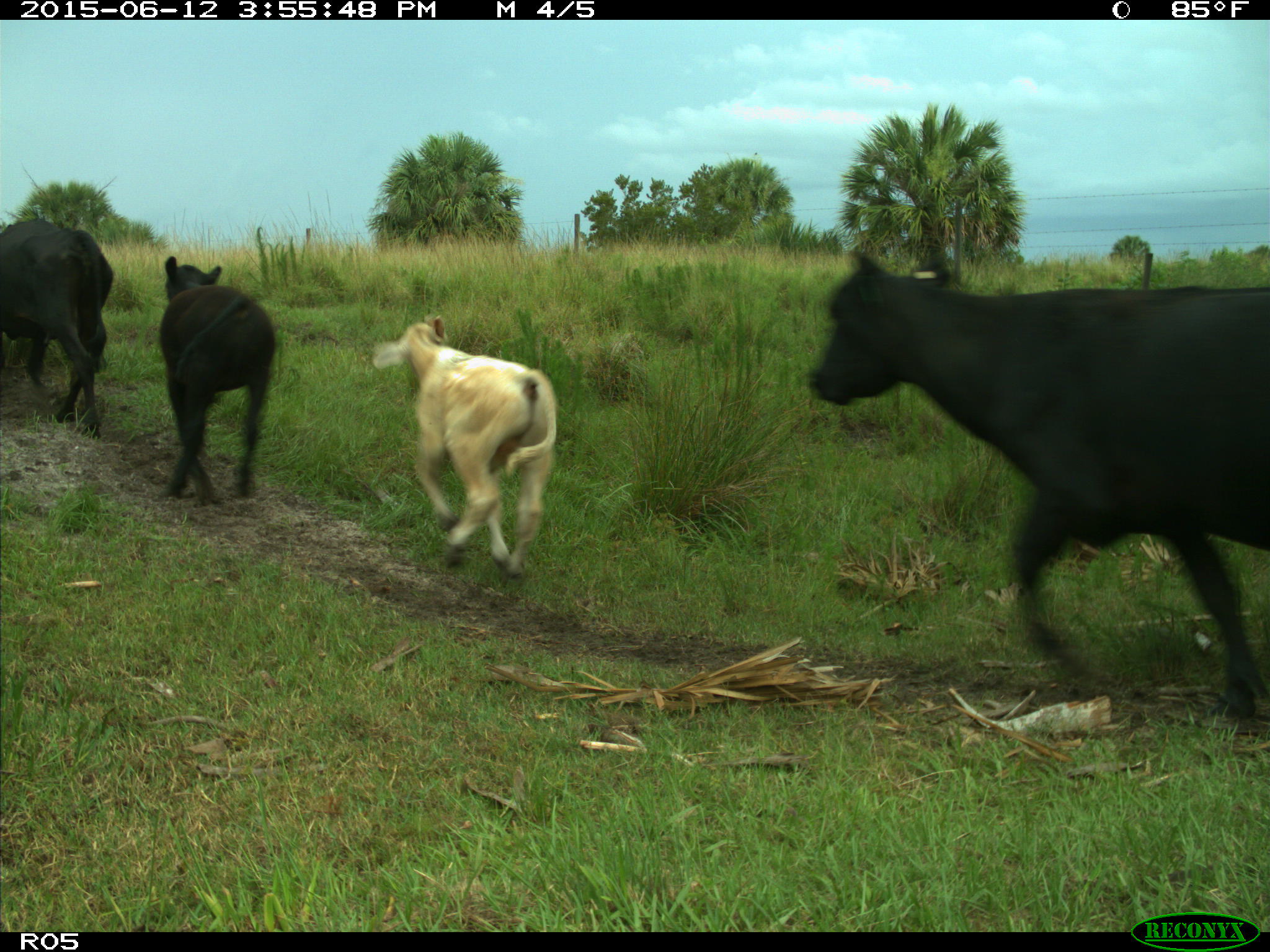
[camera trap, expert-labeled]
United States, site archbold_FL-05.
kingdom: Animalia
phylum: Chordata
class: Mammalia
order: Artiodactyla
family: Bovidae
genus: Bos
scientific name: Bos taurus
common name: domestic cow